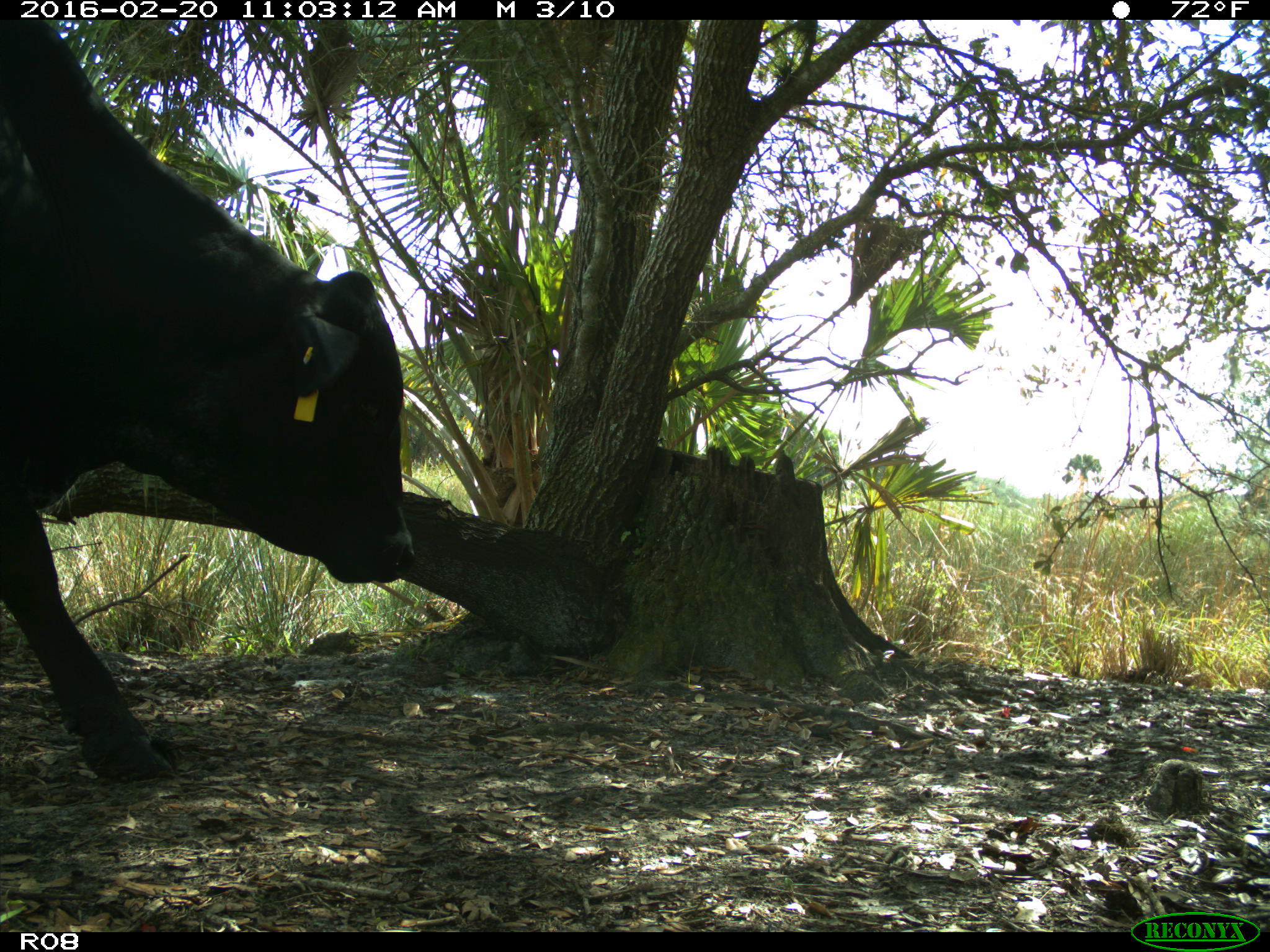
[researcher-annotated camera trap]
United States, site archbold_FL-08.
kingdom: Animalia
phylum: Chordata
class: Mammalia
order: Artiodactyla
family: Bovidae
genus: Bos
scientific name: Bos taurus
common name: domestic cow